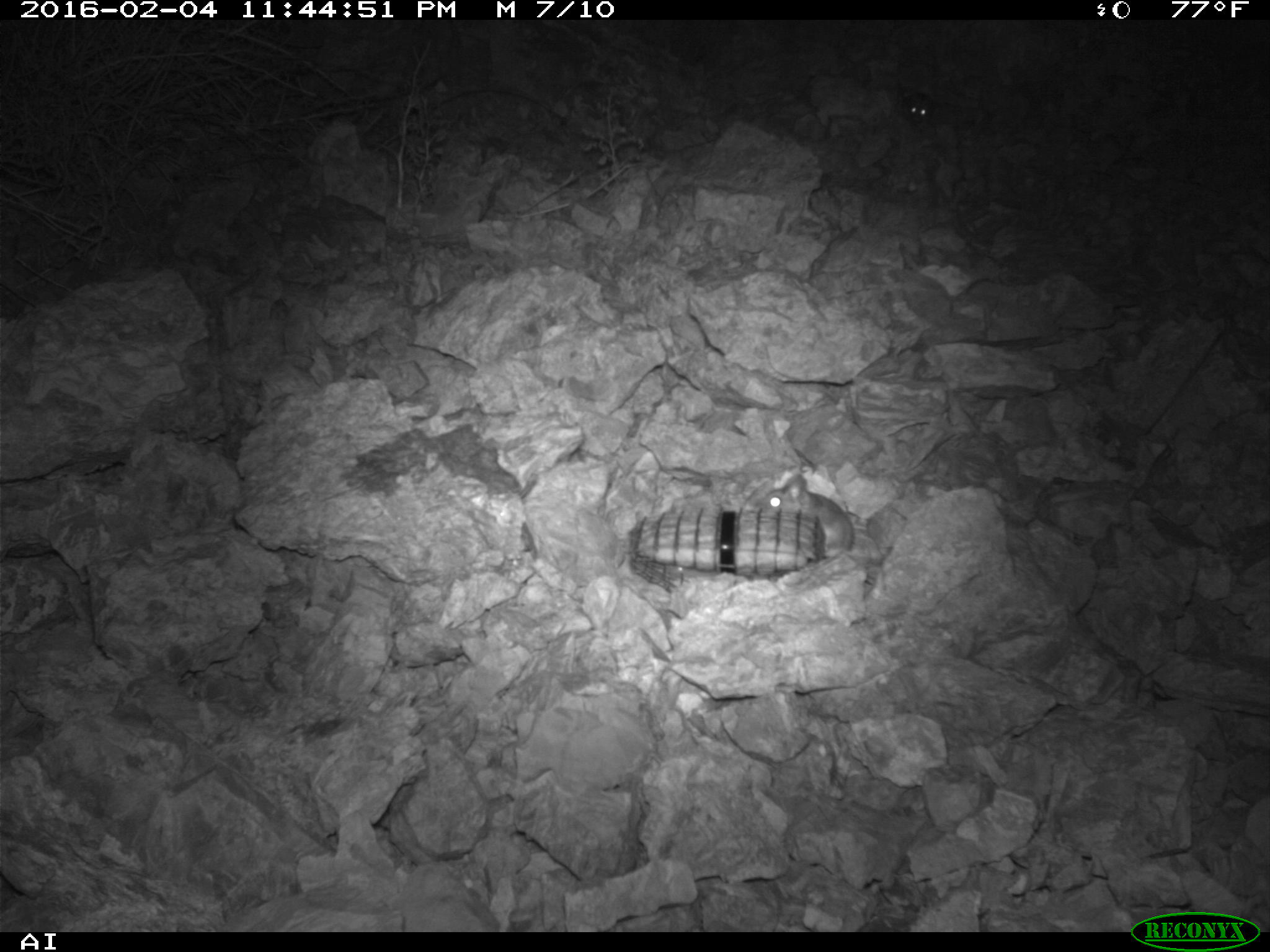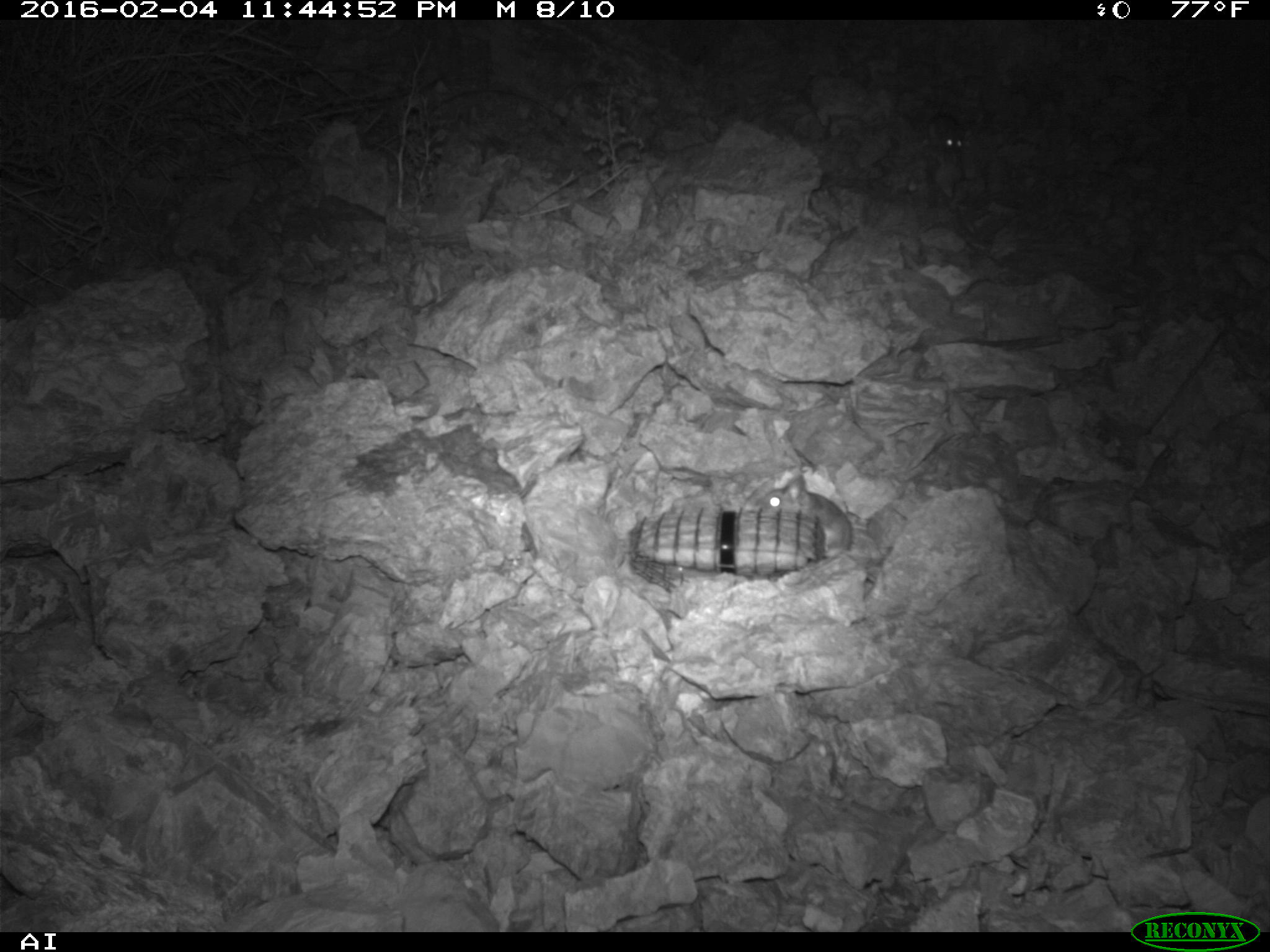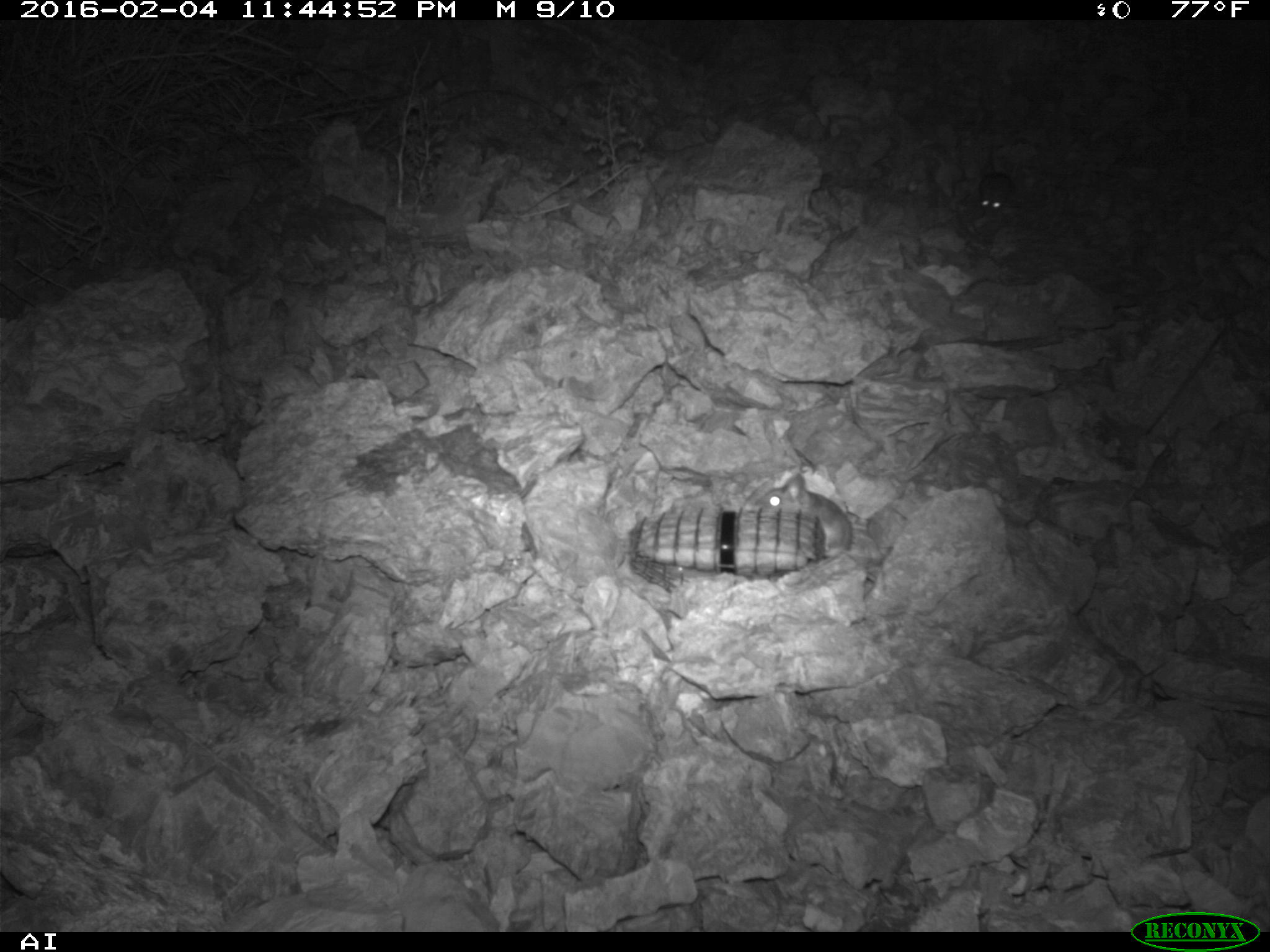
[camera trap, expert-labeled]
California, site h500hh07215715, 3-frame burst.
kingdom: Animalia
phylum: Chordata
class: Mammalia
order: Rodentia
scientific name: Rodentia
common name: rodent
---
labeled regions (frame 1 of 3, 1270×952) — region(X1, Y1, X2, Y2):
rodent: region(758, 474, 854, 557); region(896, 79, 933, 124)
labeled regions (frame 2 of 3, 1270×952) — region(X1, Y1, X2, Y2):
rodent: region(758, 475, 853, 558); region(926, 114, 964, 153)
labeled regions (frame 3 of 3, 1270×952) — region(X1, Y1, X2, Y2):
rodent: region(757, 472, 876, 582); region(978, 145, 1015, 221)